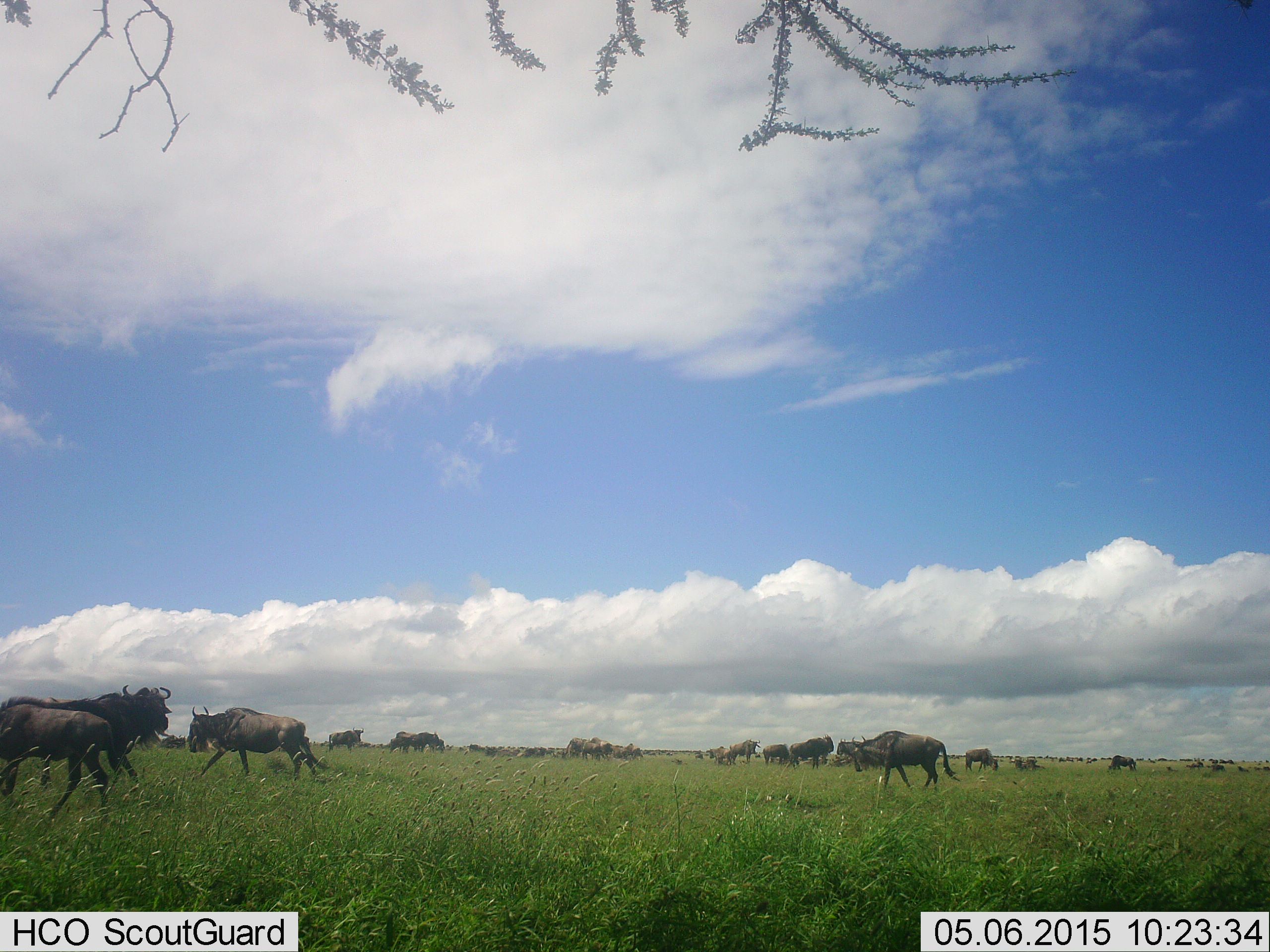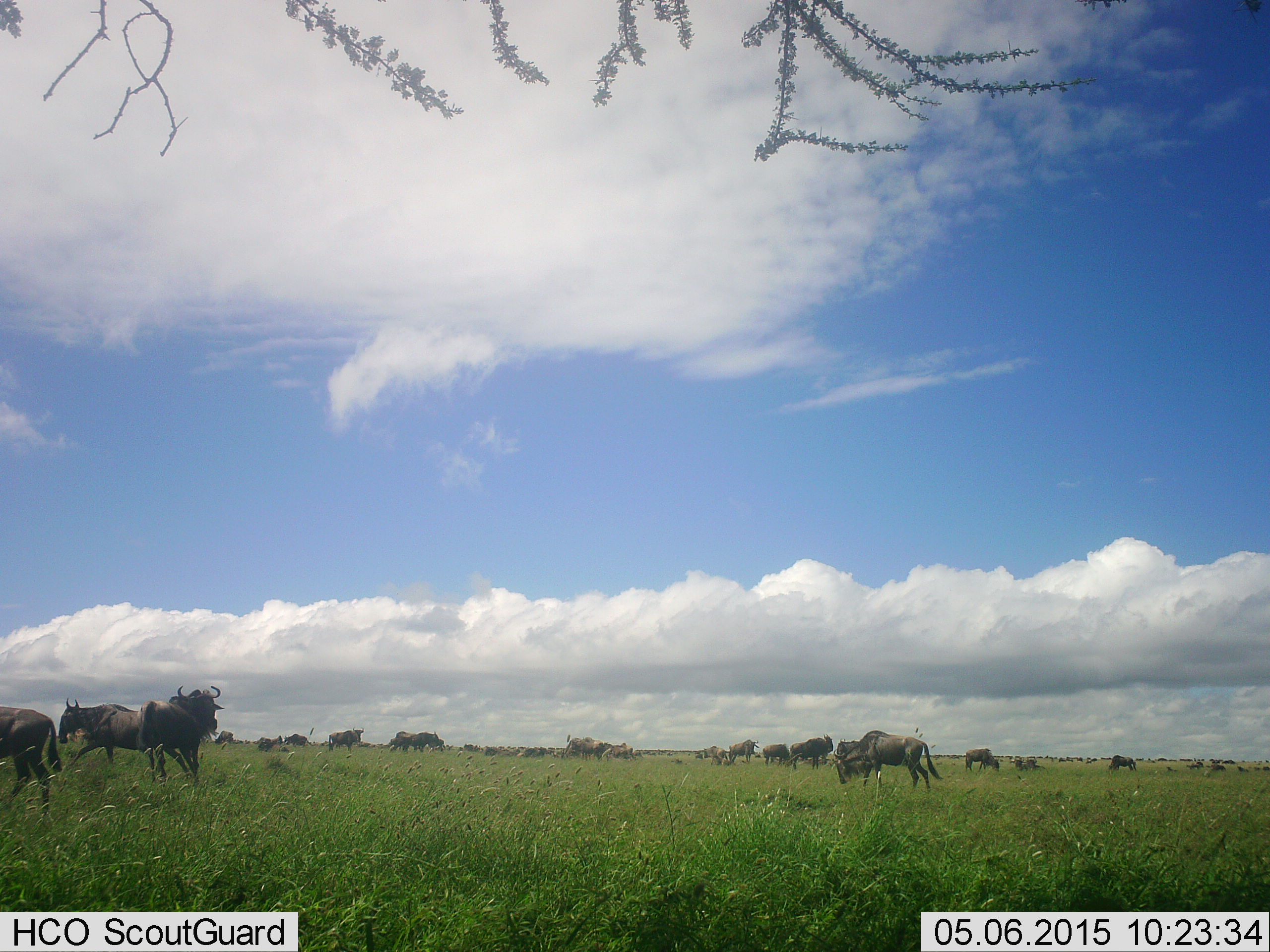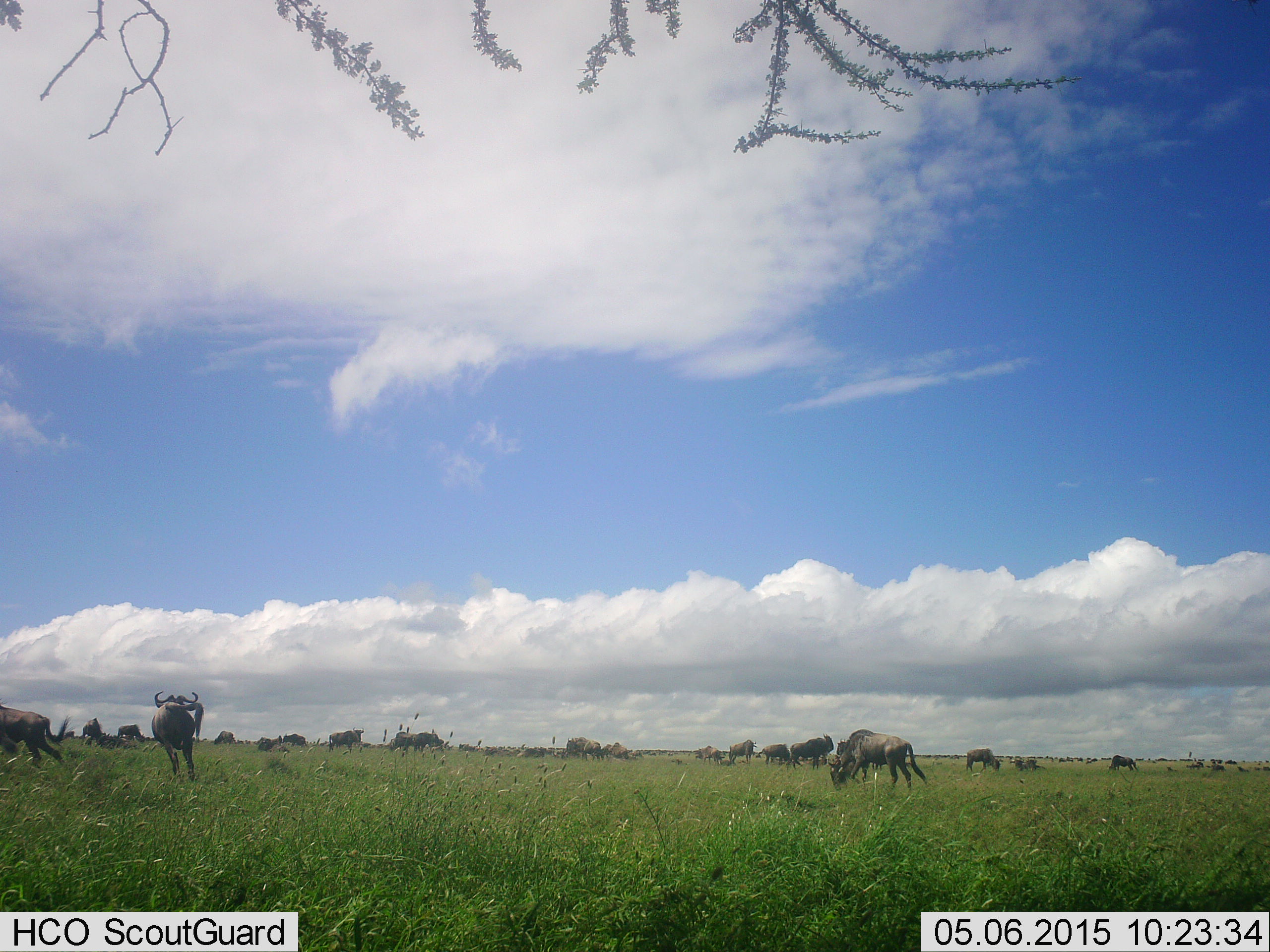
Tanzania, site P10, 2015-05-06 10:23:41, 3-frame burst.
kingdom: Animalia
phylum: Chordata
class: Mammalia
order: Artiodactyla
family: Bovidae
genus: Connochaetes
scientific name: Connochaetes taurinus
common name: blue wildebeest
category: wildebeest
Wildebeest (blue wildebeest) (Connochaetes taurinus), count 11-50. Behavior (volunteer vote fractions): standing 50%, resting 10%, moving 90%, interacting 10%. Young present (vote fraction): 10%. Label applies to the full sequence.